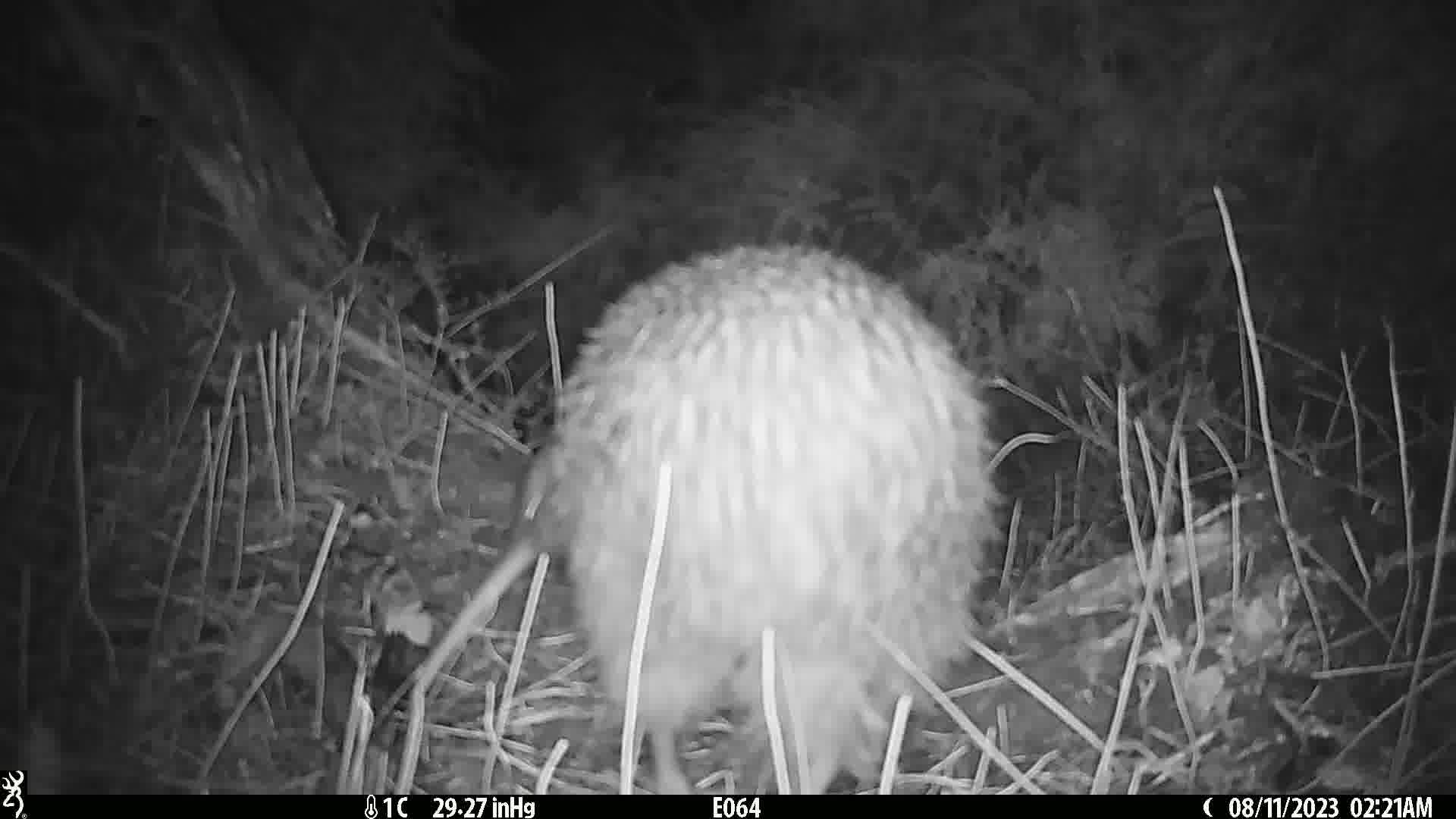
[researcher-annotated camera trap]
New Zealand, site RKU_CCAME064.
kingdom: Animalia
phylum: Chordata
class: Aves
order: Apterygiformes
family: Apterygidae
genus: Apteryx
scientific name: Apteryx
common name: kiwi